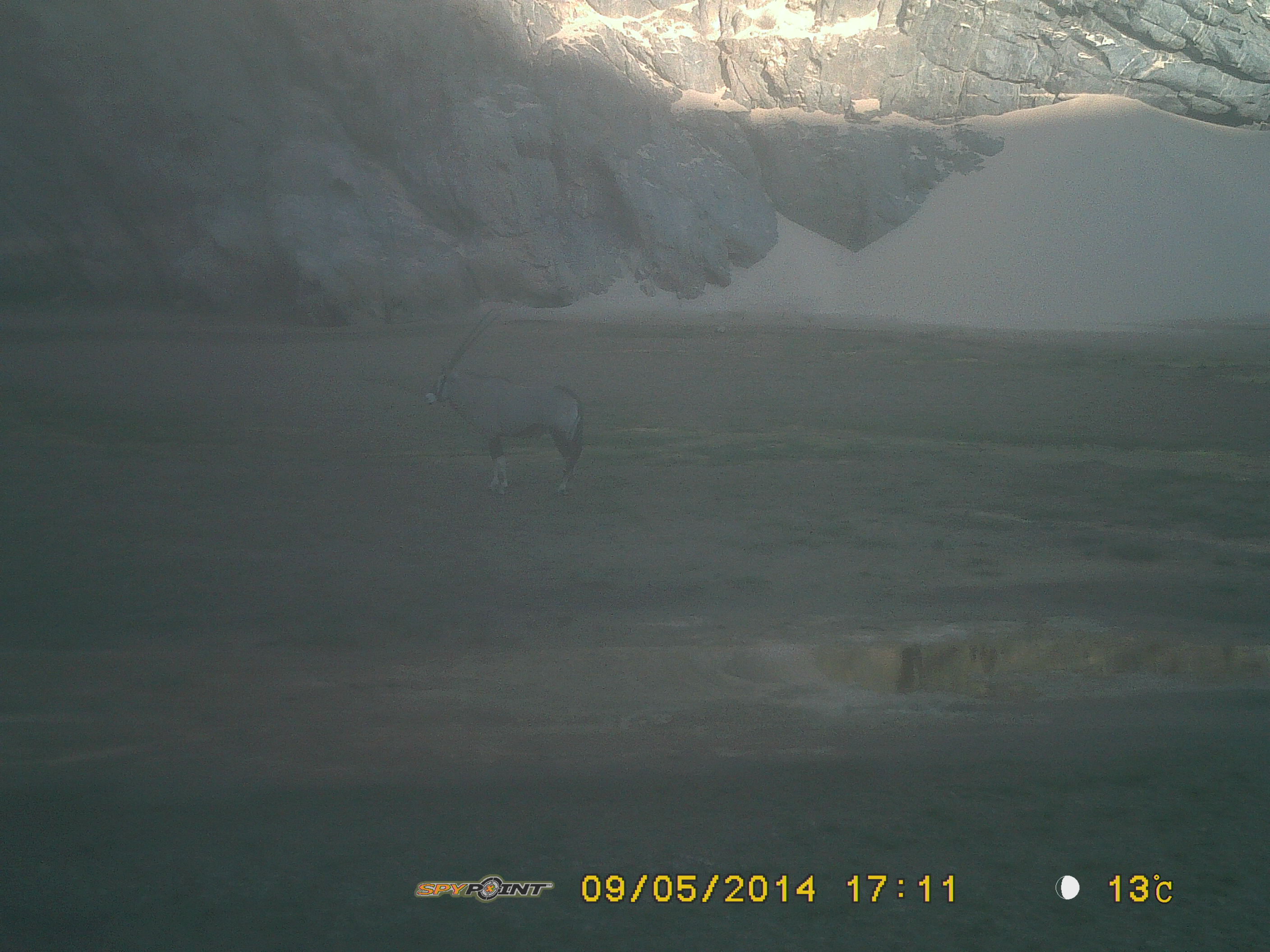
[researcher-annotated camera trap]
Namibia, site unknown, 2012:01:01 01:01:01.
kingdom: Animalia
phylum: Chordata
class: Mammalia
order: Artiodactyla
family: Bovidae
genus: Oryx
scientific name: Oryx gazella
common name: gemsbok